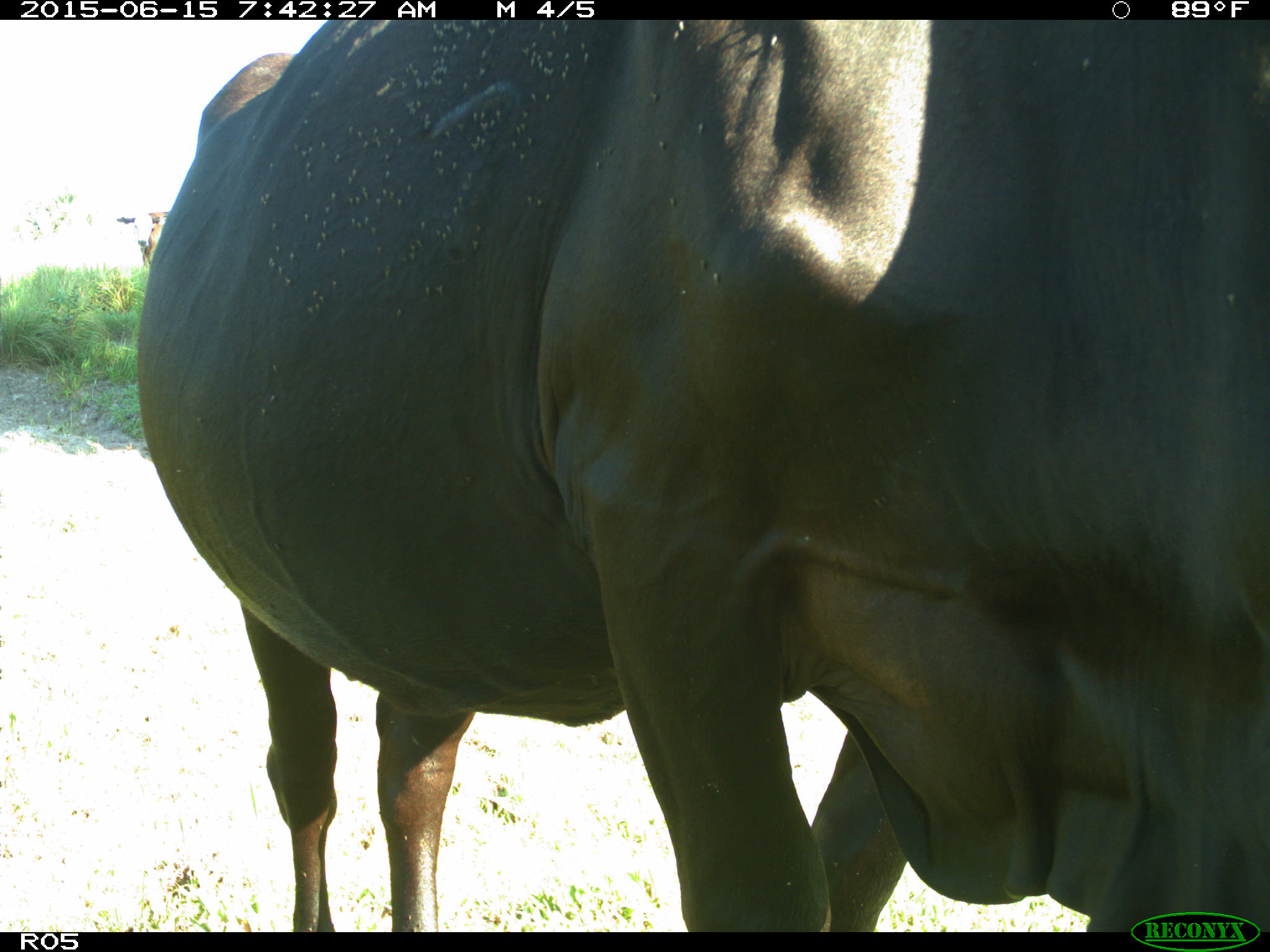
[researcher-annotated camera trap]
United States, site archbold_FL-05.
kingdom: Animalia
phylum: Chordata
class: Mammalia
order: Artiodactyla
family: Bovidae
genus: Bos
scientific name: Bos taurus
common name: domestic cow